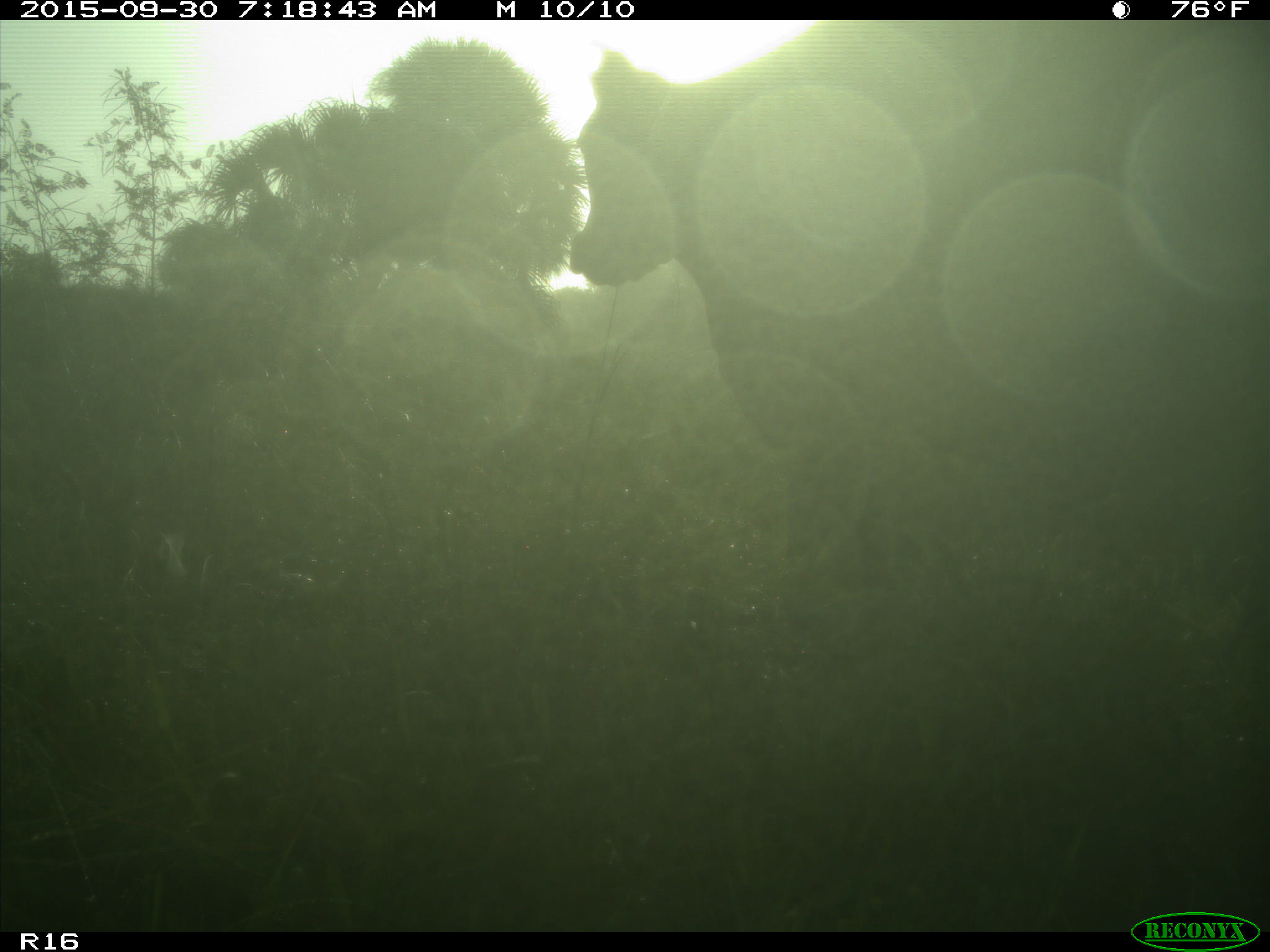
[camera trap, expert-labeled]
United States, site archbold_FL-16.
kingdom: Animalia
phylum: Chordata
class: Mammalia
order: Artiodactyla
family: Bovidae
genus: Bos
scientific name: Bos taurus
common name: domestic cow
Bos taurus (domestic cow).